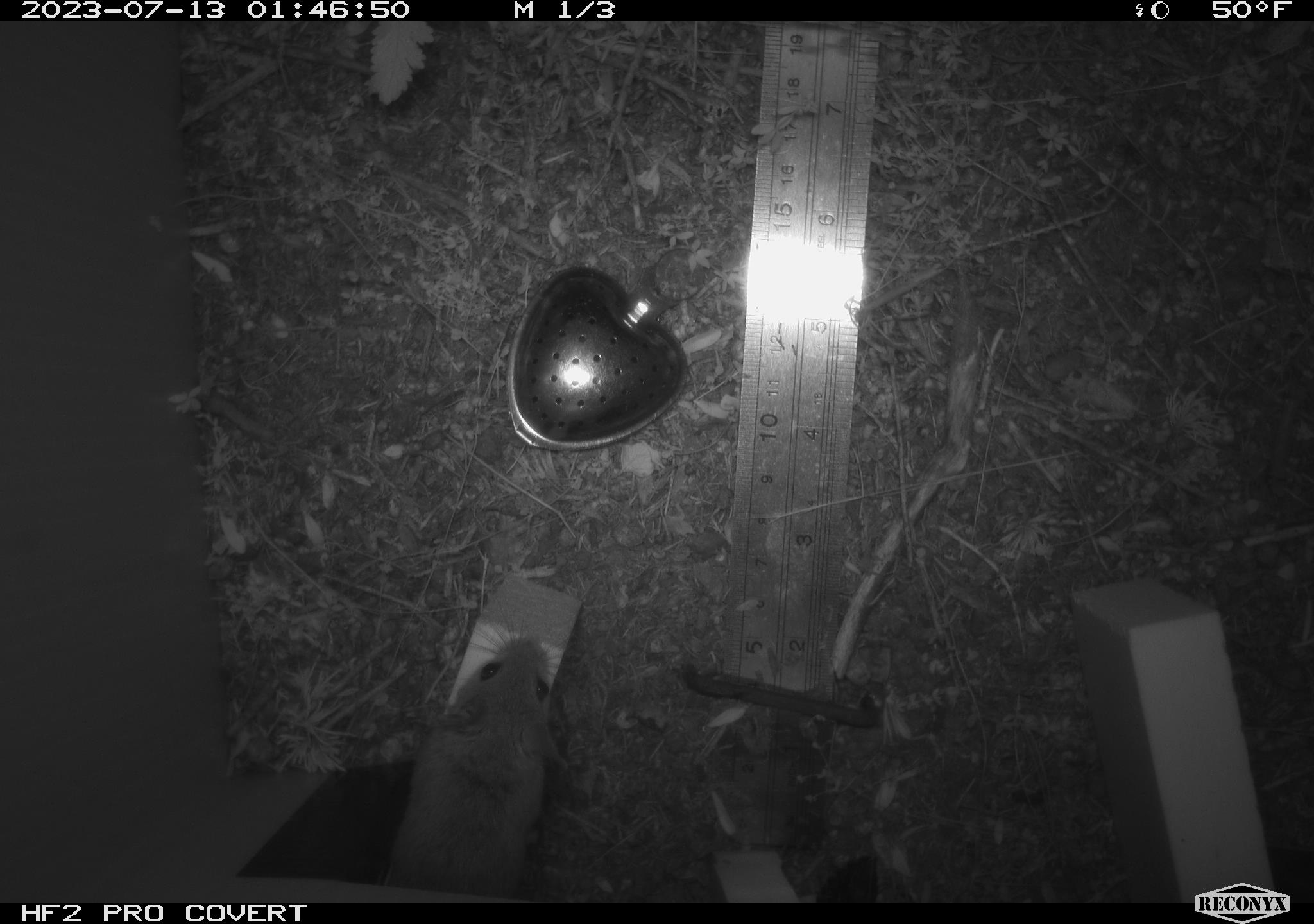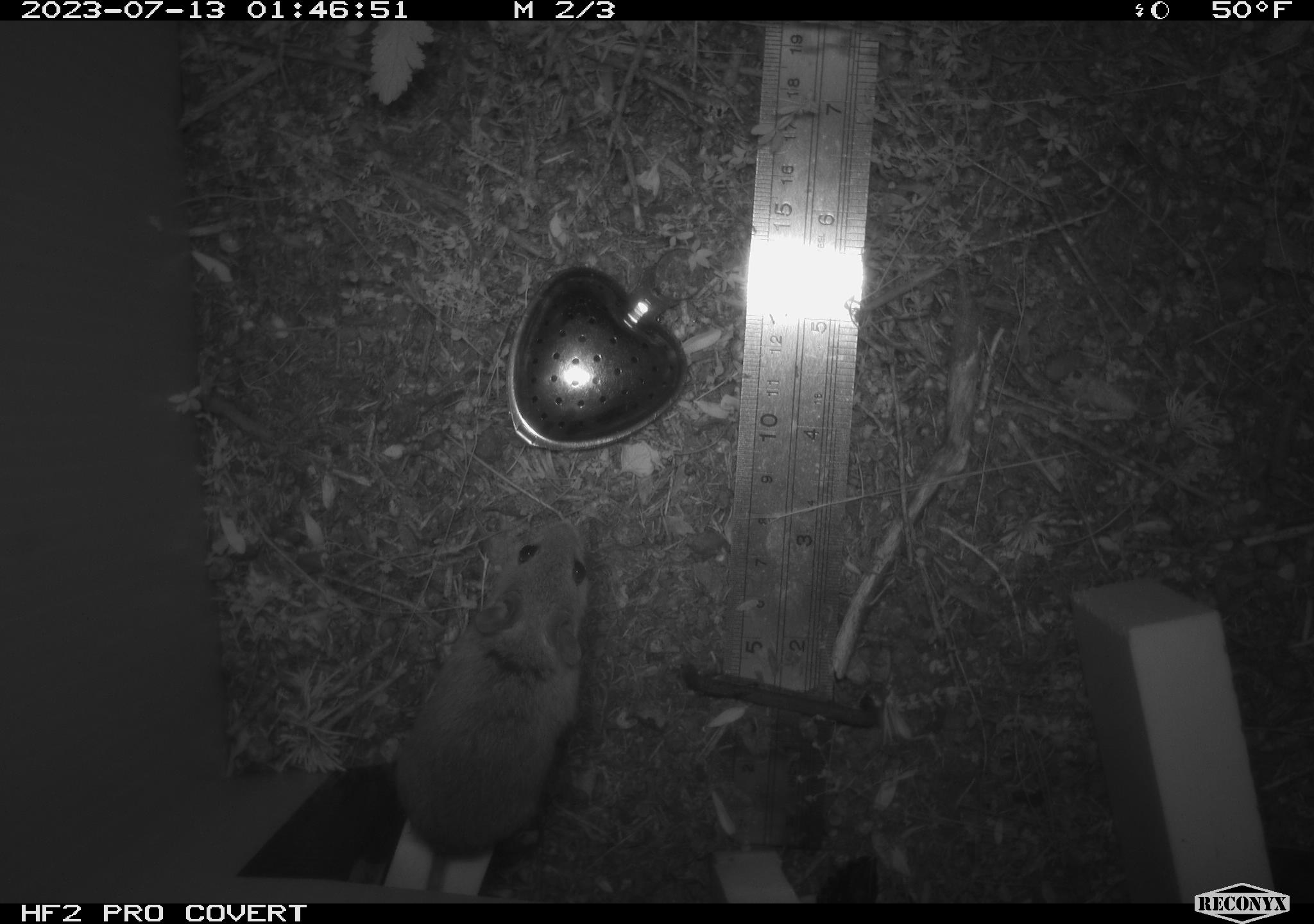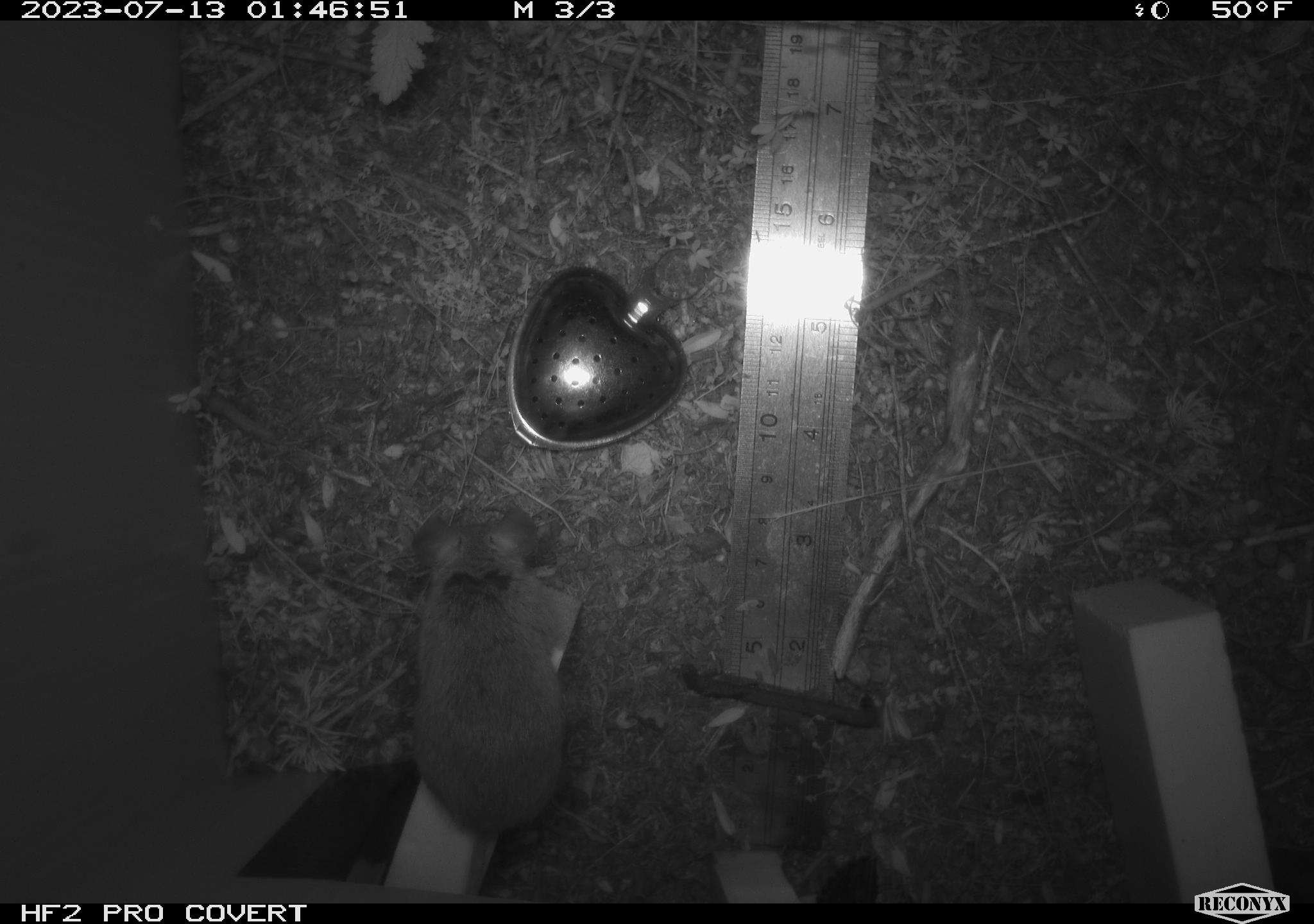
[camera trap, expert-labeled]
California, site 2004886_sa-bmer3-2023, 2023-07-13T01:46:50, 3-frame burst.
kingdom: Animalia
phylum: Chordata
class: Mammalia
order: Rodentia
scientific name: Rodentia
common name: mouse species